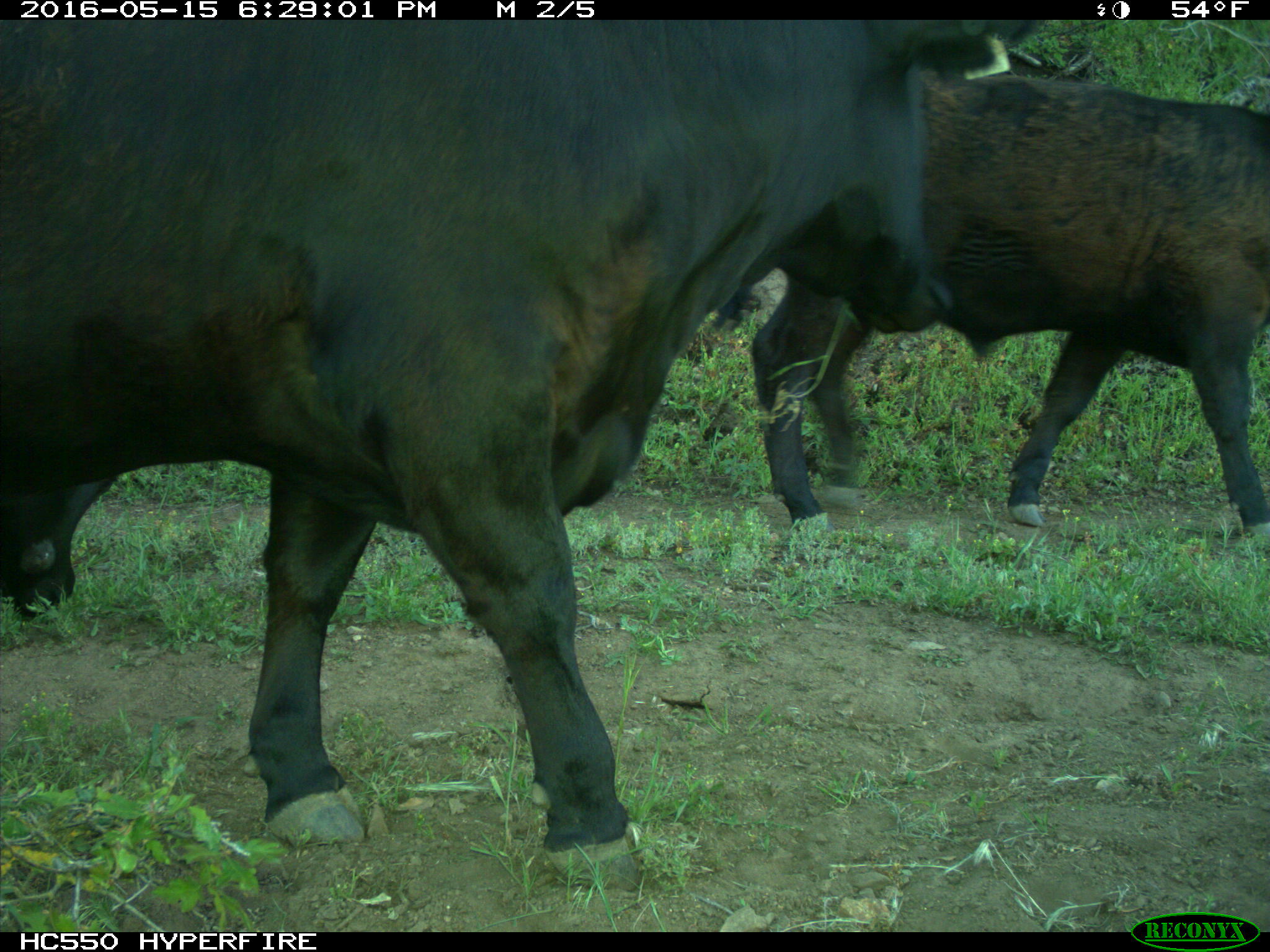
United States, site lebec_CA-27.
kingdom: Animalia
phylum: Chordata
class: Mammalia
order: Artiodactyla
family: Bovidae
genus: Bos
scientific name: Bos taurus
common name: domestic cow